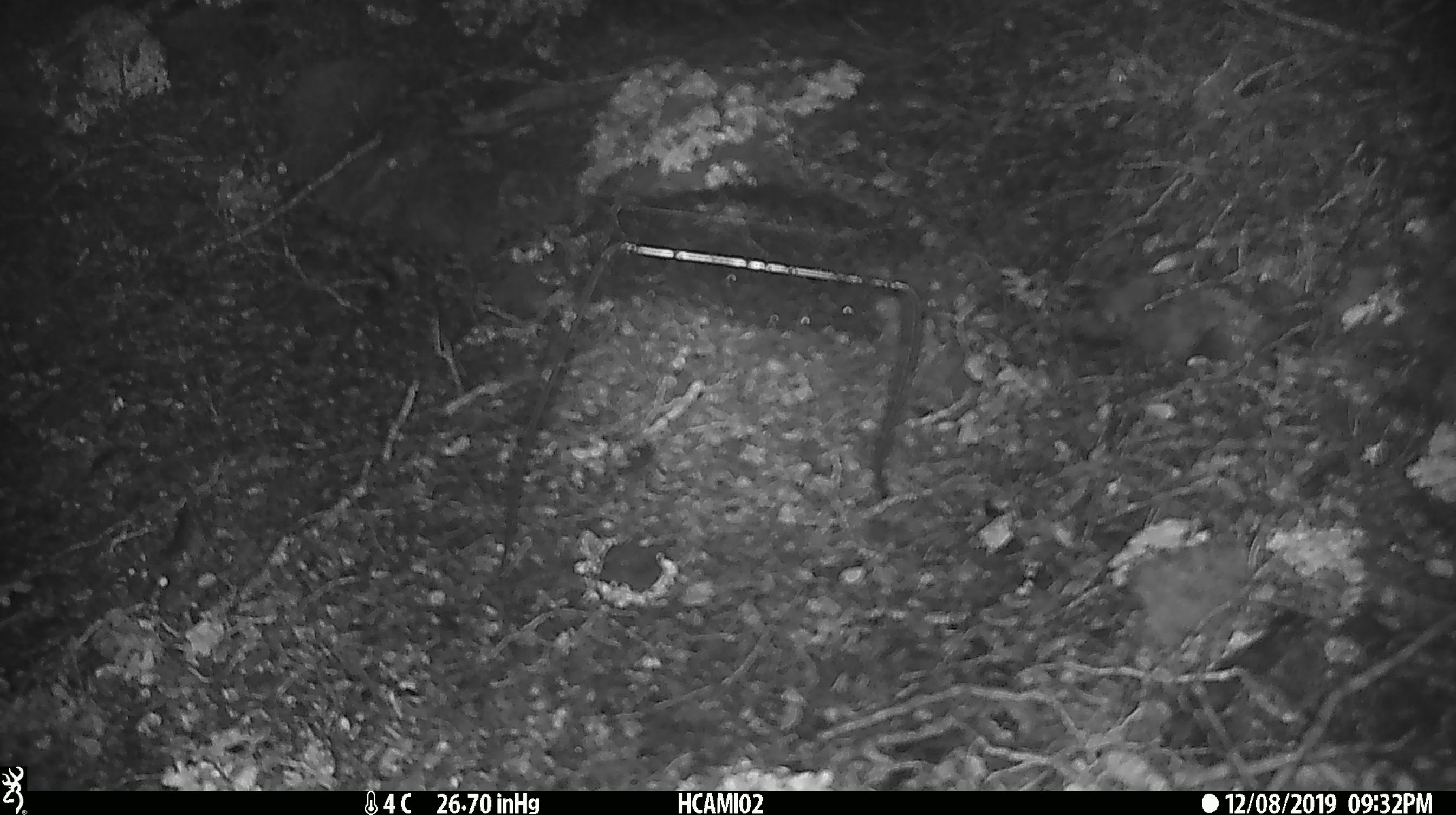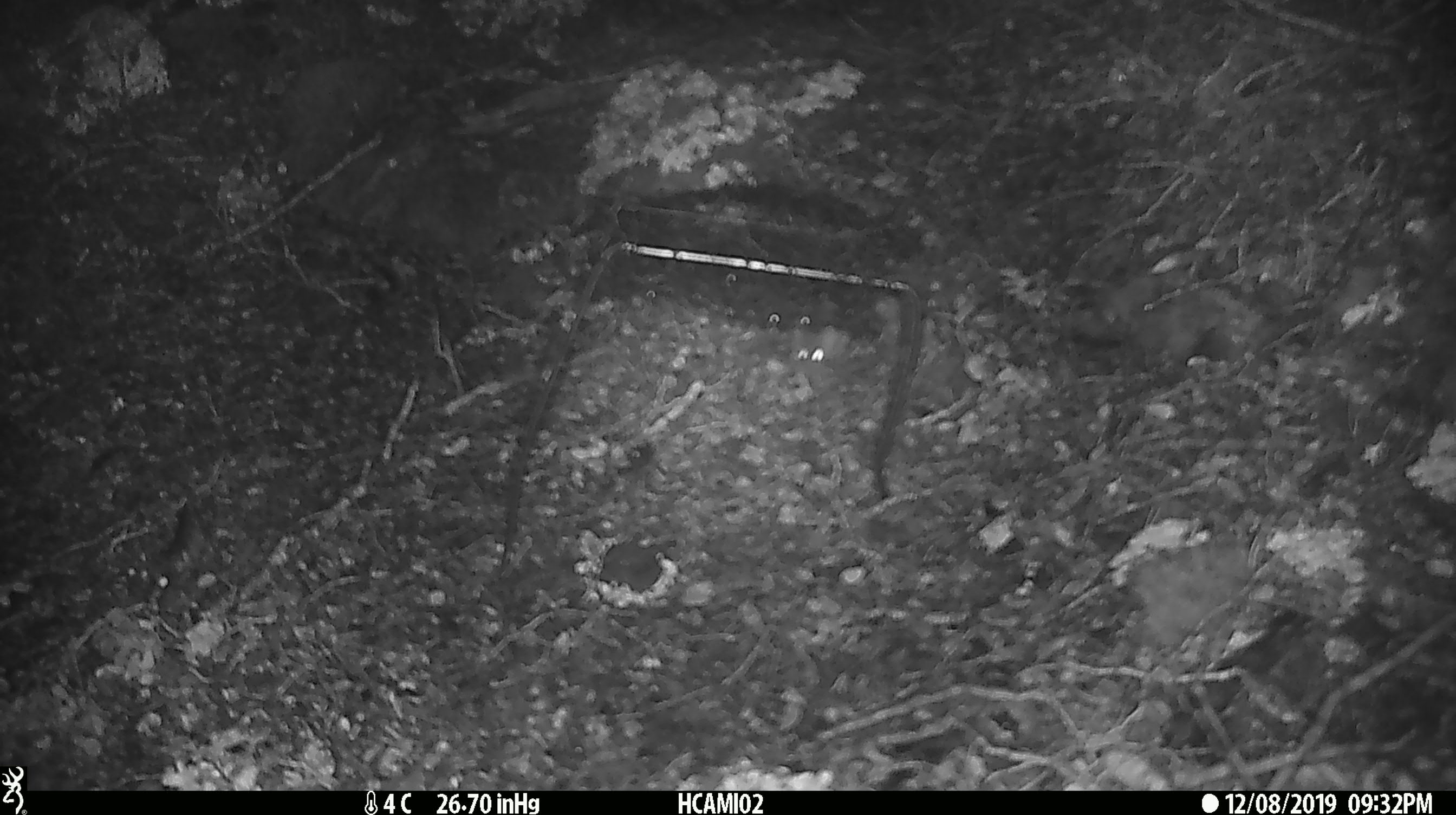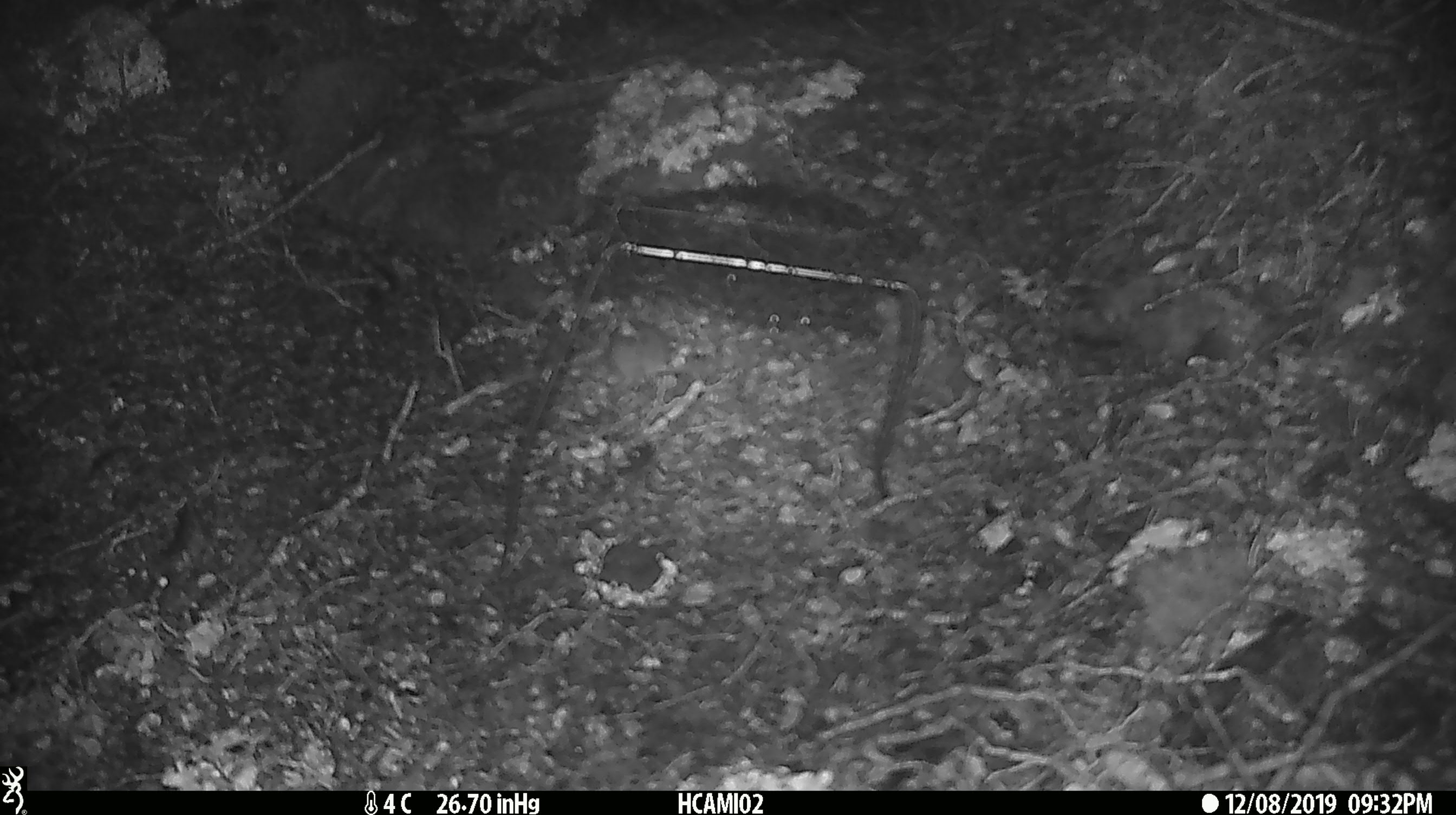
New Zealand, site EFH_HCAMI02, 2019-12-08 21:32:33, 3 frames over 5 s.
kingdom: Animalia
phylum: Chordata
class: Mammalia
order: Rodentia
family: Muridae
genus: Mus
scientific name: Mus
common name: mouse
Mouse (Mus).